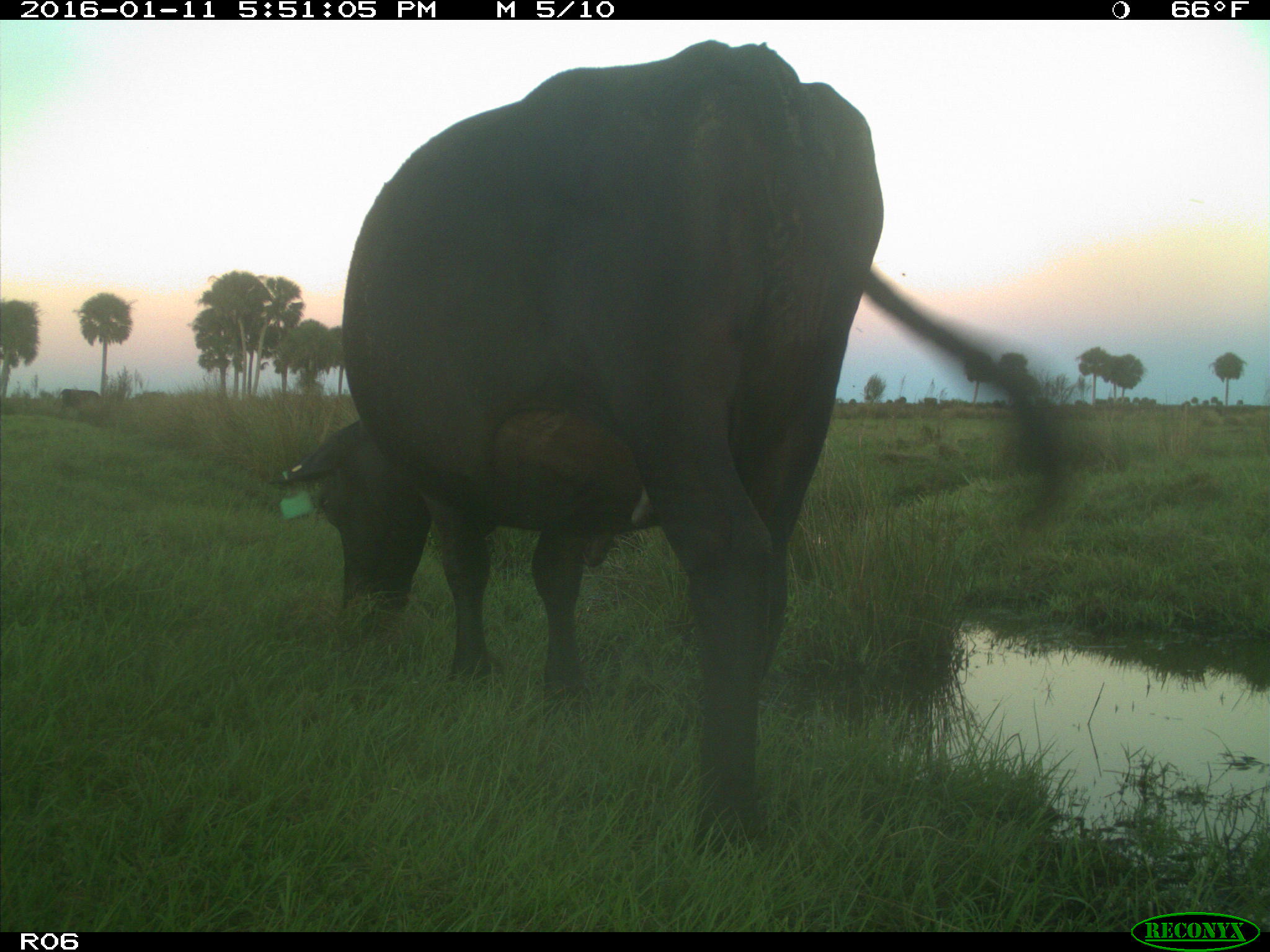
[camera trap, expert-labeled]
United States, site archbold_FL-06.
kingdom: Animalia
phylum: Chordata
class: Mammalia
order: Artiodactyla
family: Bovidae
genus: Bos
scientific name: Bos taurus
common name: domestic cow